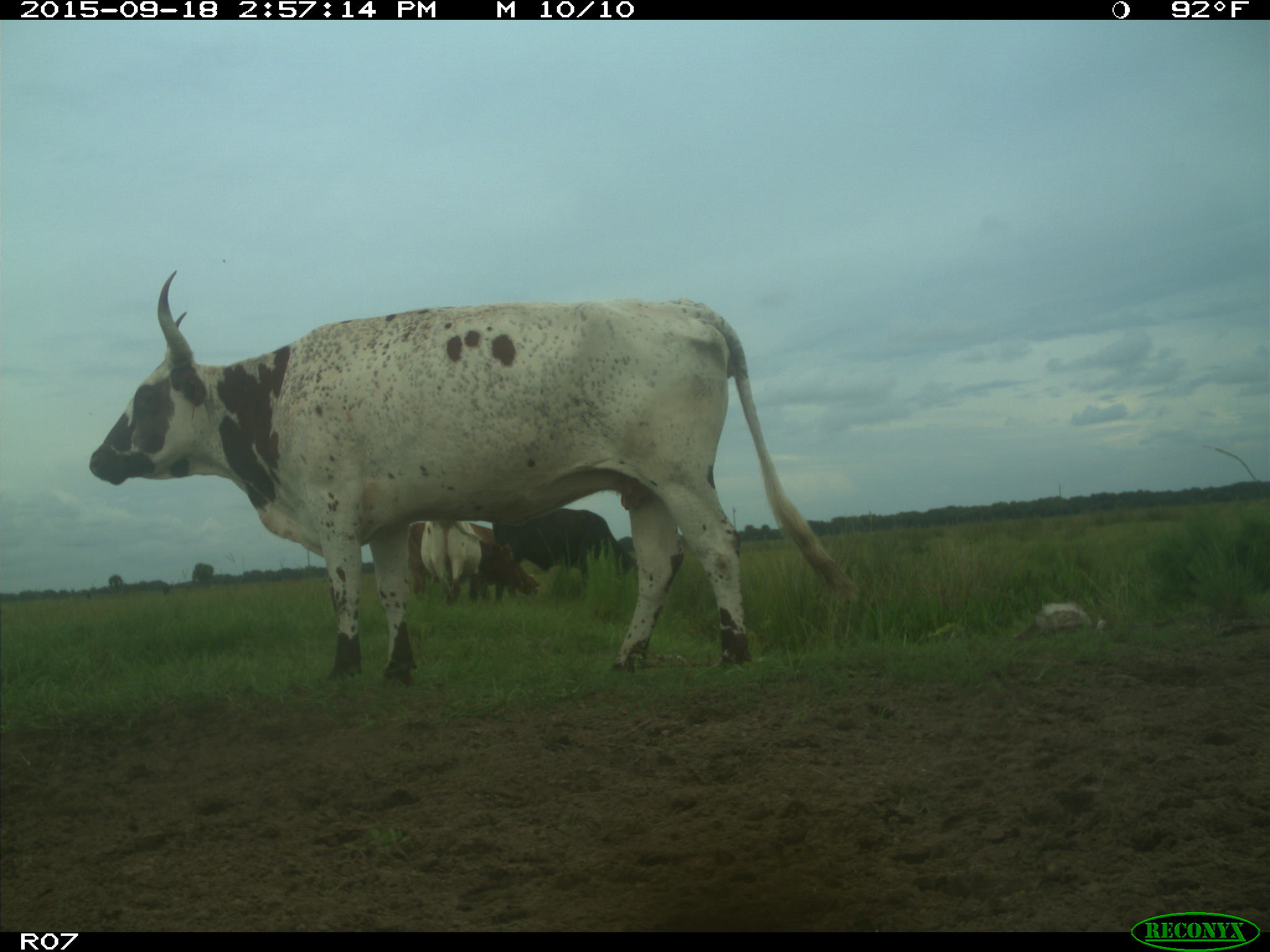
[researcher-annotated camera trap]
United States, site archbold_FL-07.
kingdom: Animalia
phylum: Chordata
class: Mammalia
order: Artiodactyla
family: Bovidae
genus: Bos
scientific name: Bos taurus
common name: domestic cow